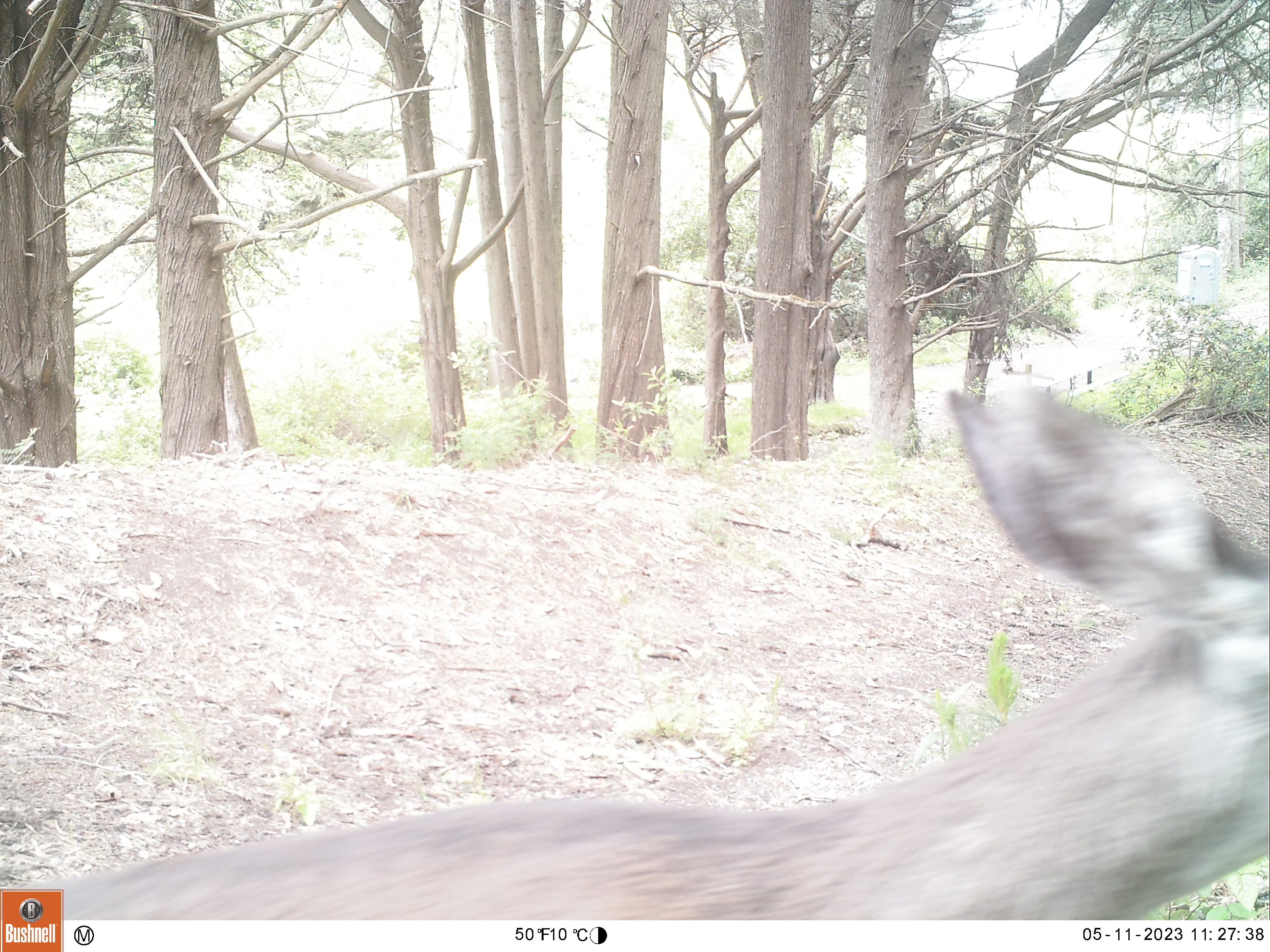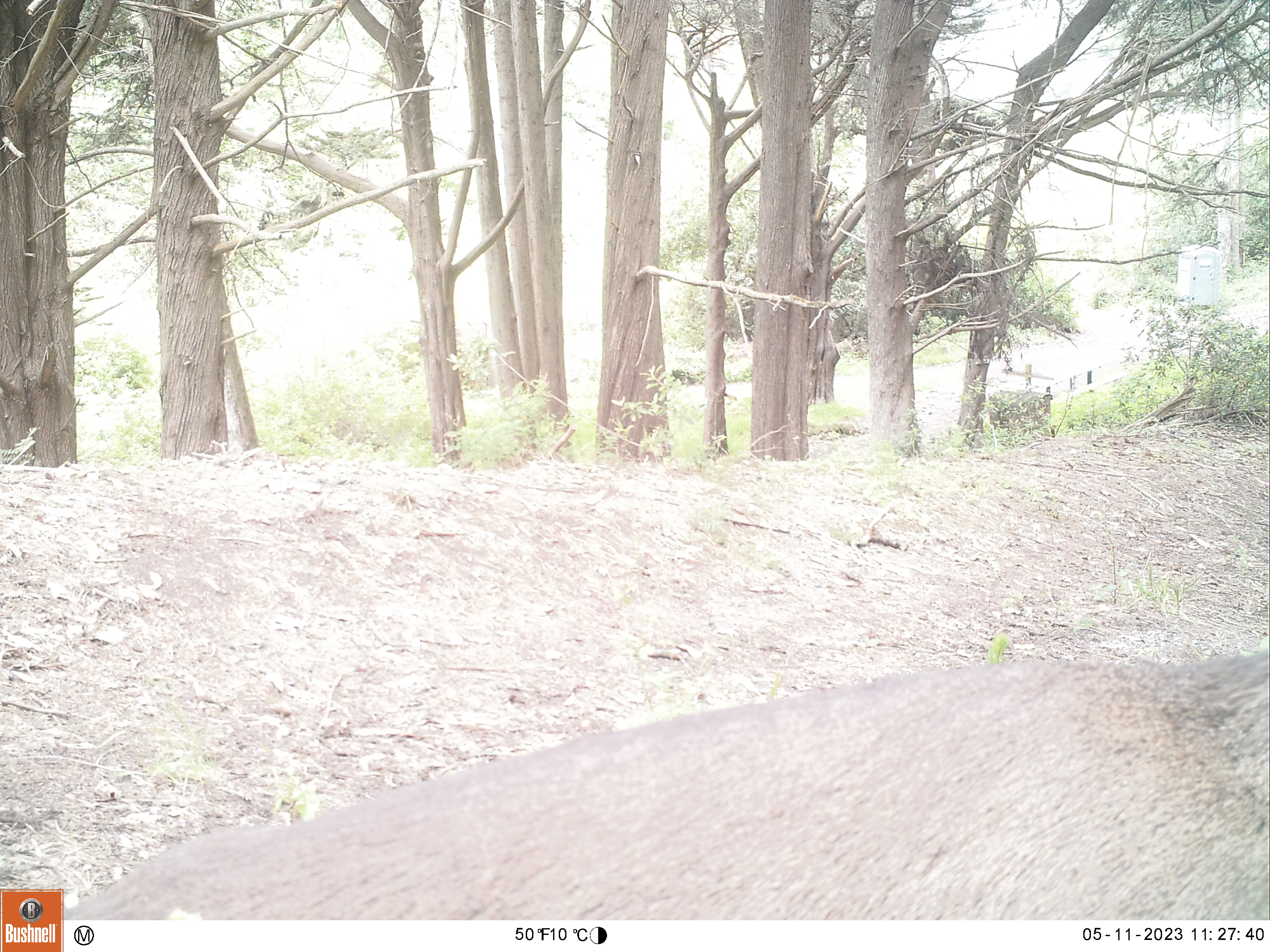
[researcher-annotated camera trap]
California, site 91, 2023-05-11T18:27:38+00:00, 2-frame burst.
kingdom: Animalia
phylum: Chordata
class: Mammalia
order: Artiodactyla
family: Cervidae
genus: Odocoileus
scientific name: Odocoileus hemionus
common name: mule deer